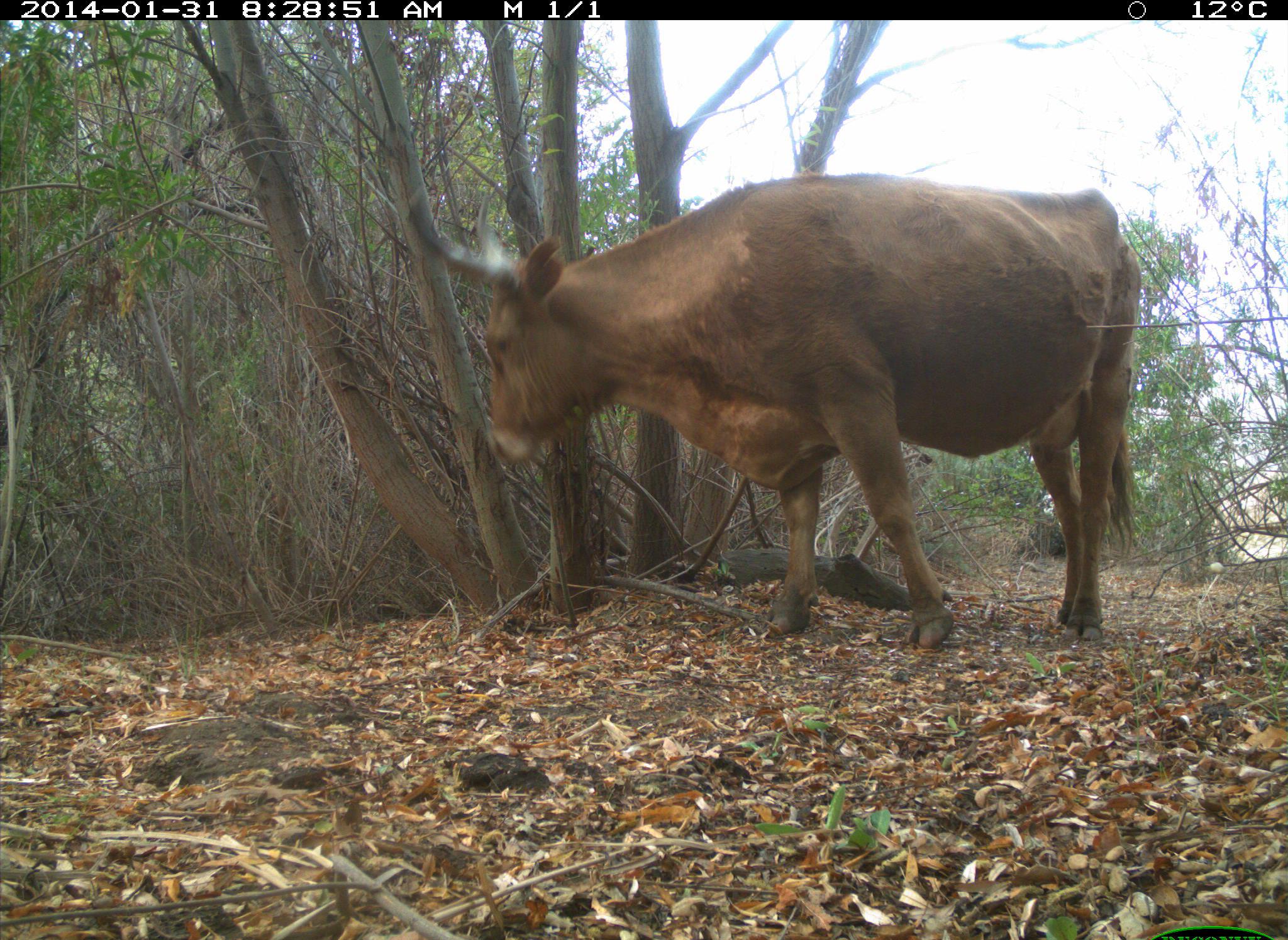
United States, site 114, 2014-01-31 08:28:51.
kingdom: Animalia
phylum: Chordata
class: Mammalia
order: Artiodactyla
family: Bovidae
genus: Bos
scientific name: Bos taurus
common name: cow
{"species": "cow (Bos taurus)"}